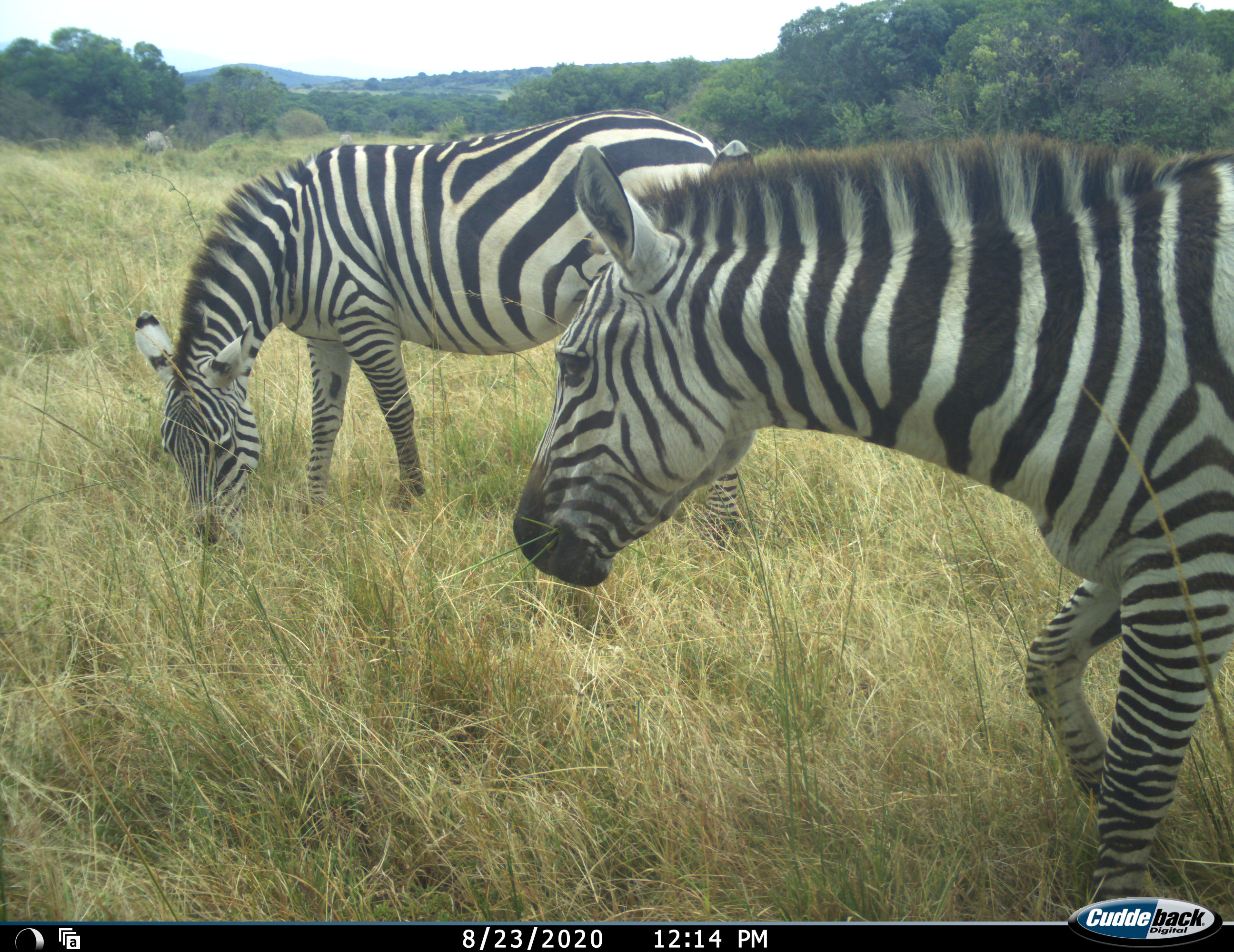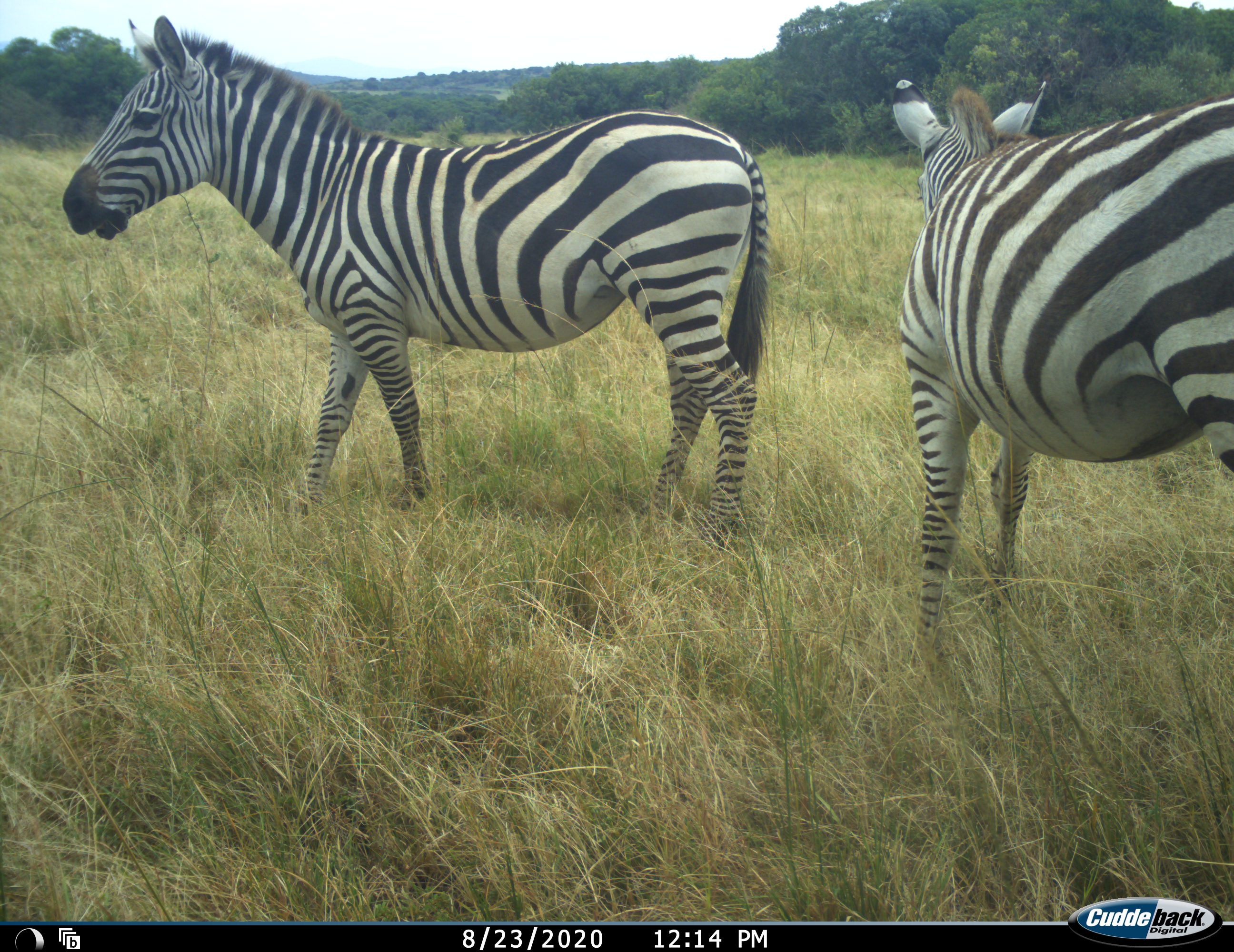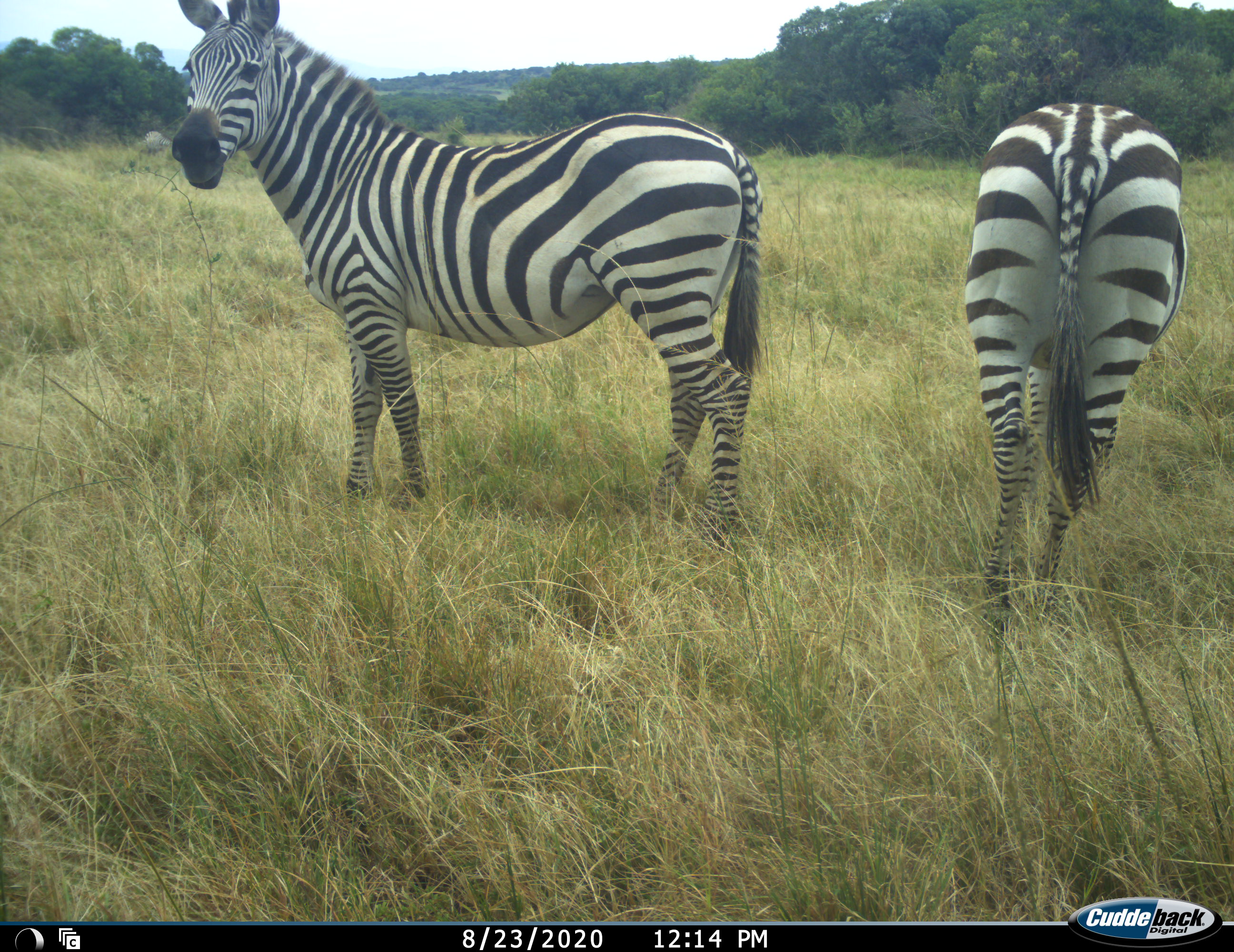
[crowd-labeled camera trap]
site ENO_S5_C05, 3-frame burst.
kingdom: Animalia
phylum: Chordata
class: Mammalia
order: Perissodactyla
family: Equidae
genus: Equus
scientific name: Equus quagga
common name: plains zebra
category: zebraplains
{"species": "zebraplains (plains zebra) (Equus quagga)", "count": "2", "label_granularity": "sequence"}